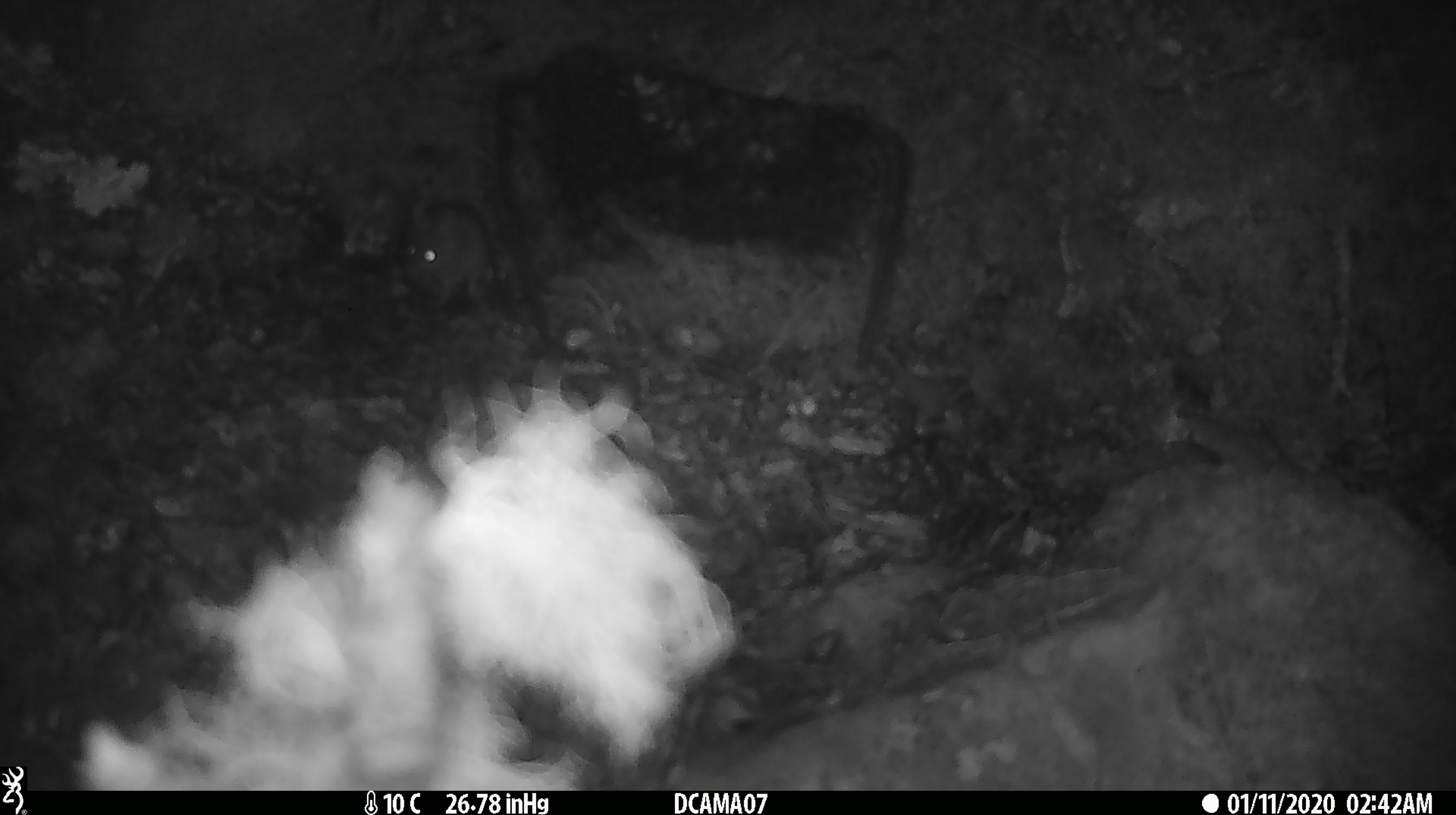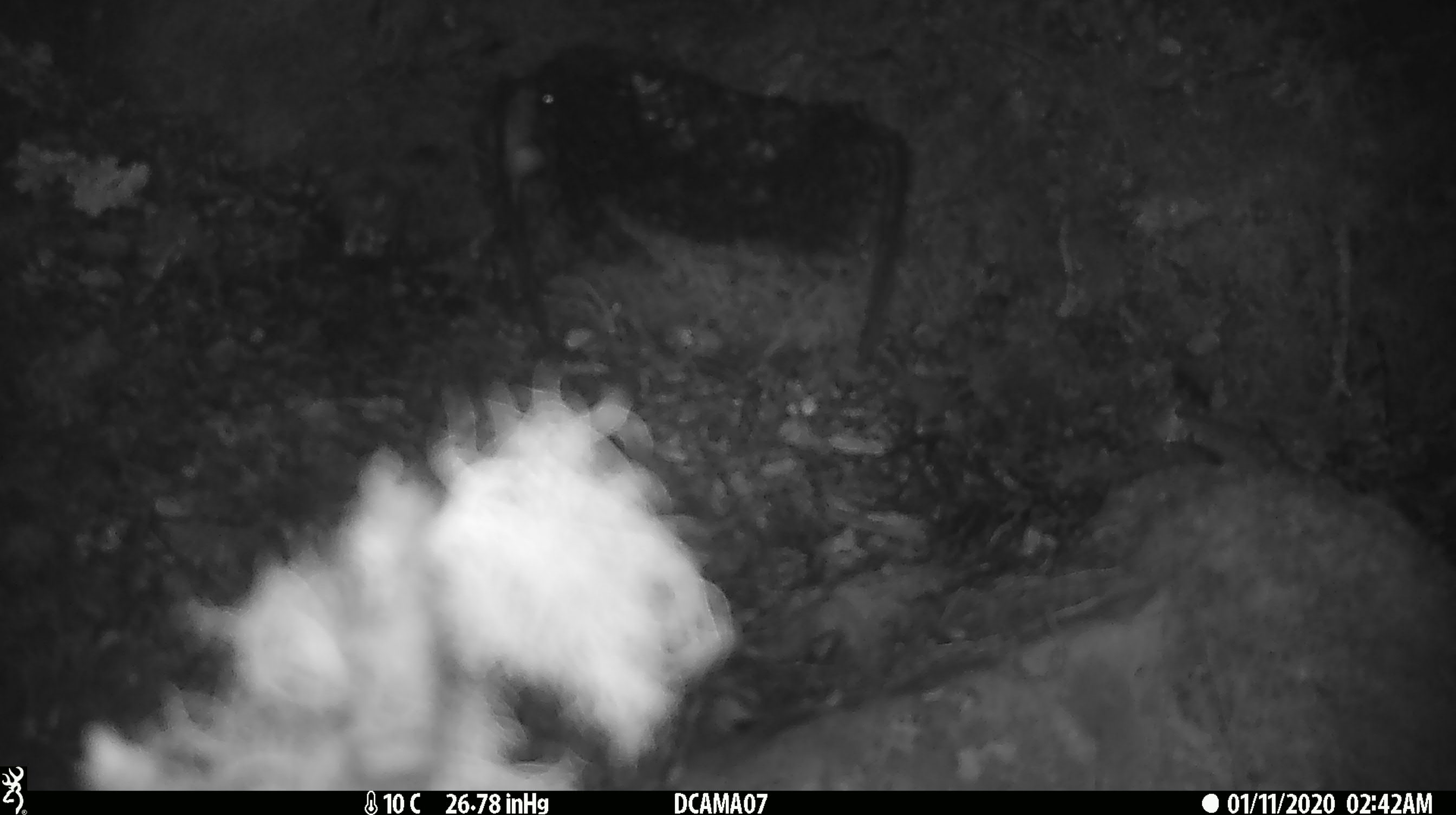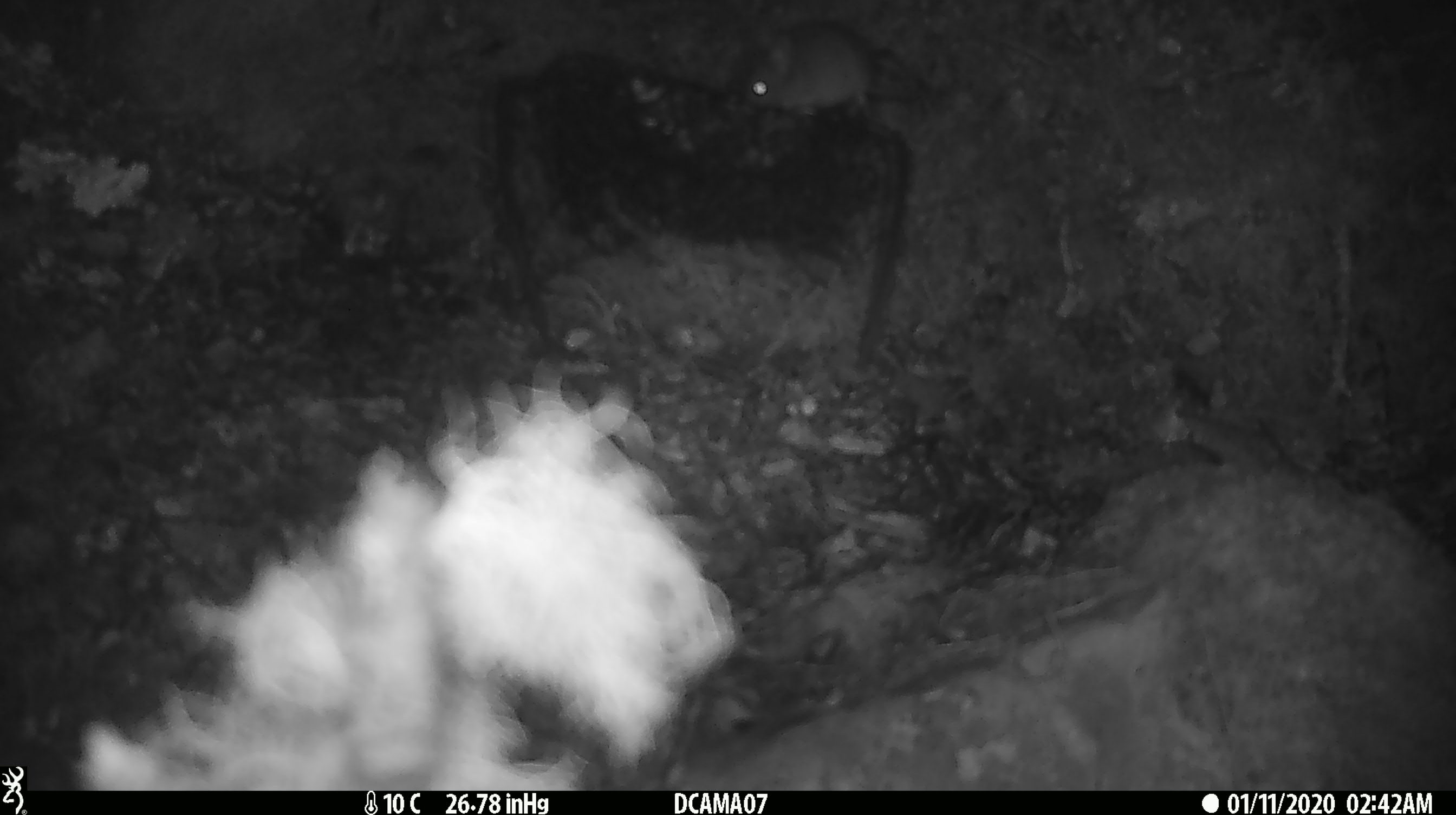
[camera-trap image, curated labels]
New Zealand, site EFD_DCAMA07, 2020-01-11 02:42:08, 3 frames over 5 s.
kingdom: Animalia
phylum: Chordata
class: Mammalia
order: Rodentia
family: Muridae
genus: Mus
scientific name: Mus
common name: mouse